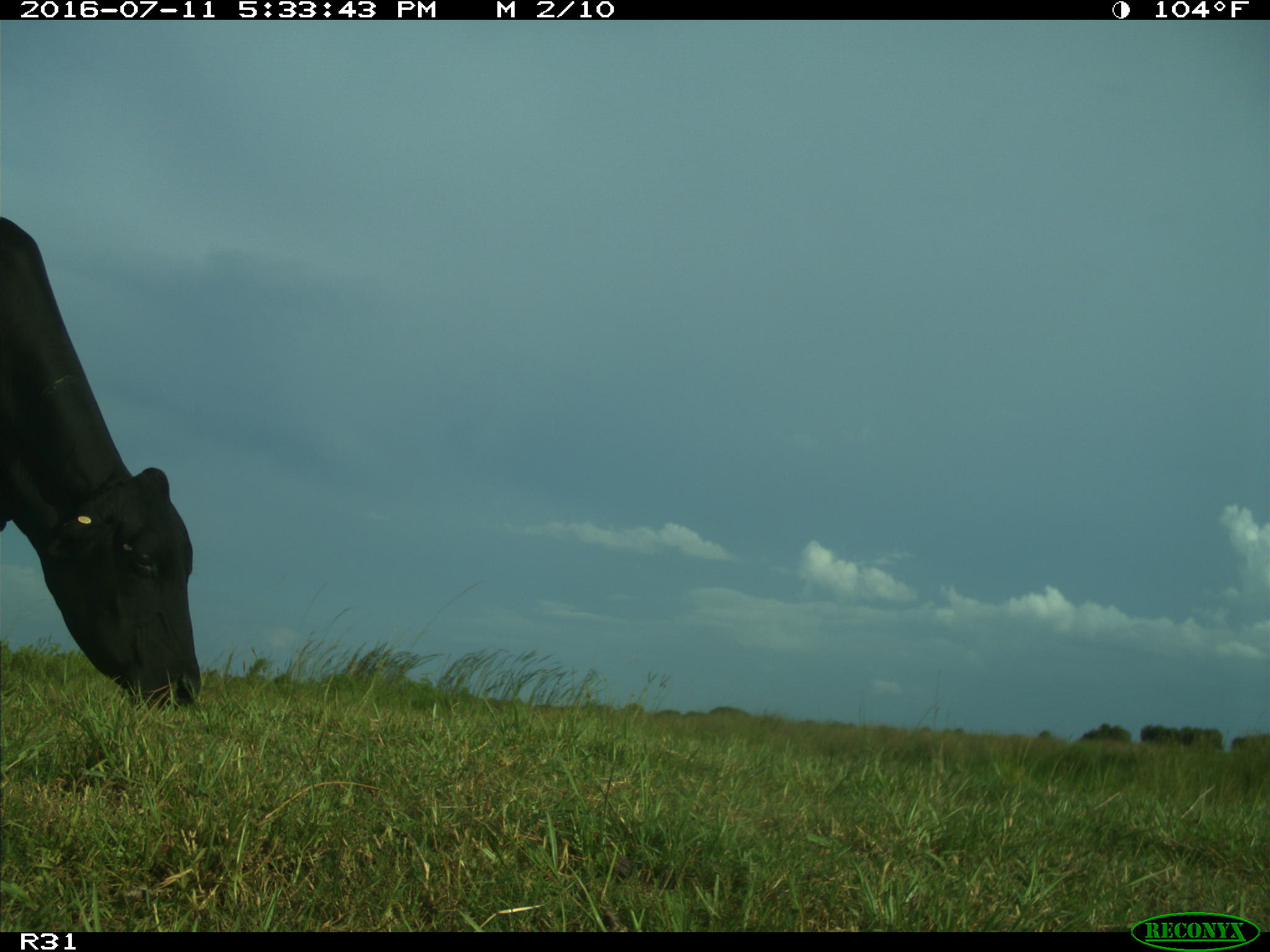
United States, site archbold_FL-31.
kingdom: Animalia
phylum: Chordata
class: Mammalia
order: Artiodactyla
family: Bovidae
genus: Bos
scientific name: Bos taurus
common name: domestic cow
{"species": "Bos taurus (domestic cow)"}